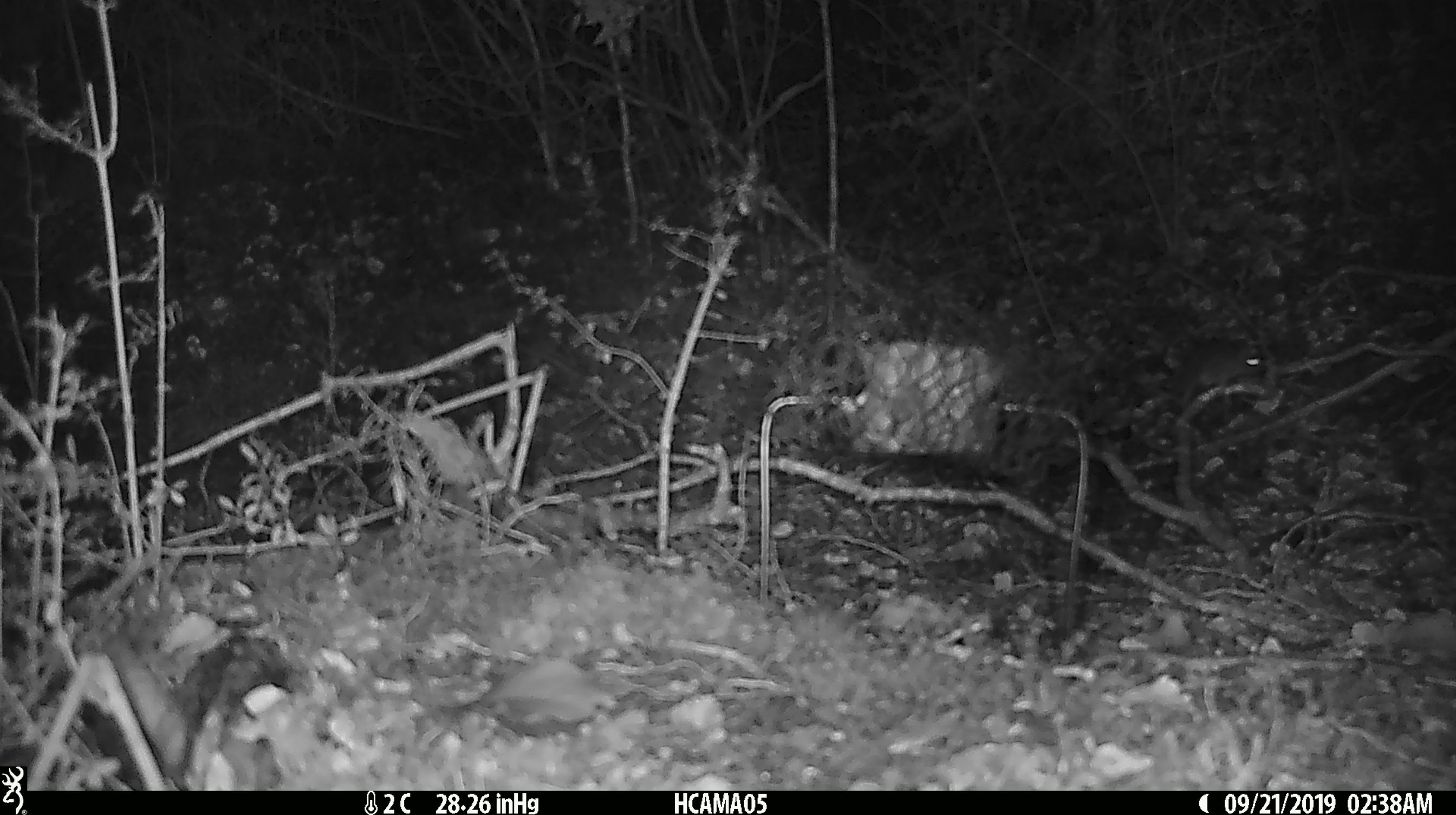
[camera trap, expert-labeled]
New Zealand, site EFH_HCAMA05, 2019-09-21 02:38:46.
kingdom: Animalia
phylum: Chordata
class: Mammalia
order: Rodentia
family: Muridae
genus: Mus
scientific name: Mus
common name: mouse